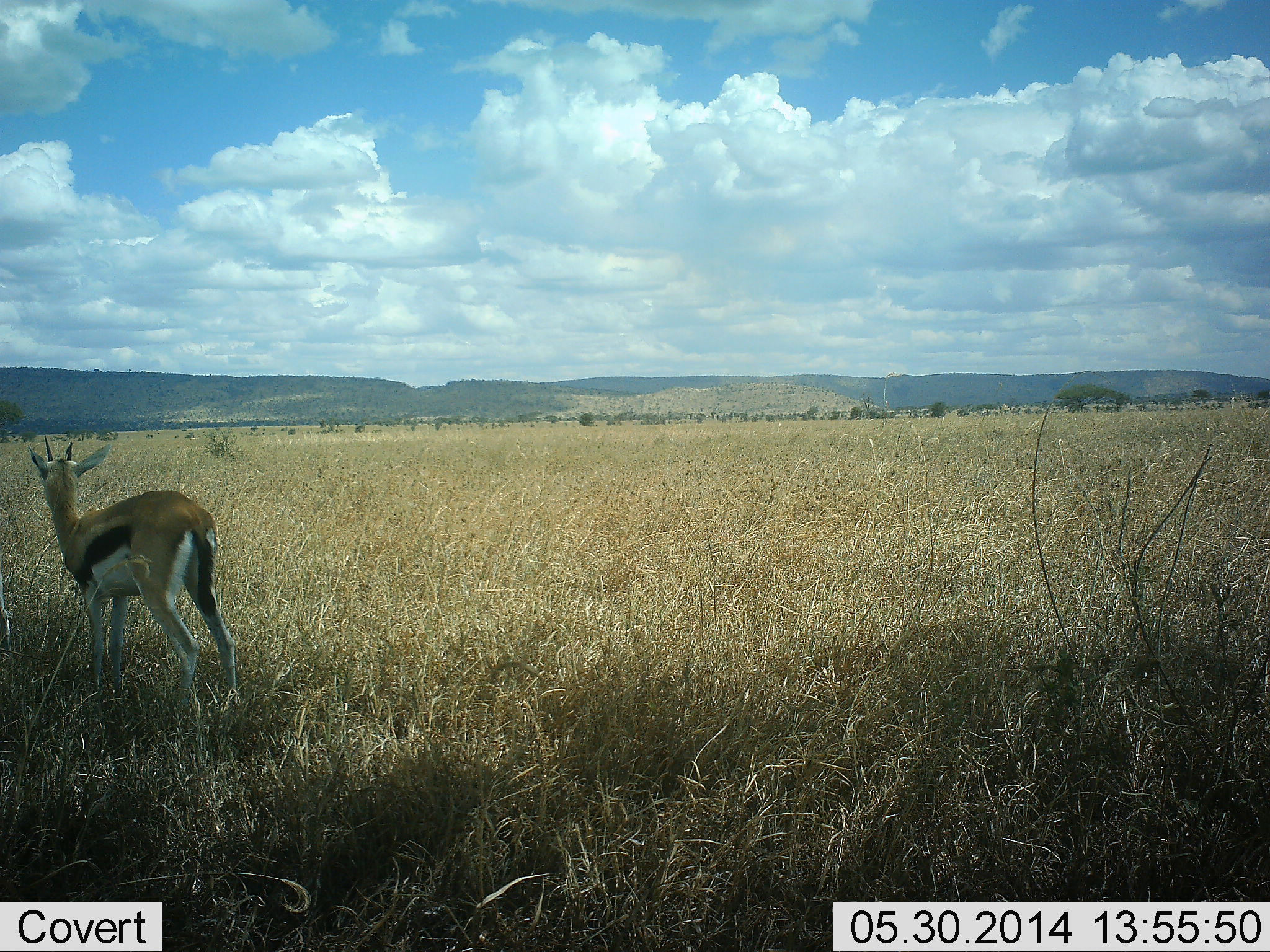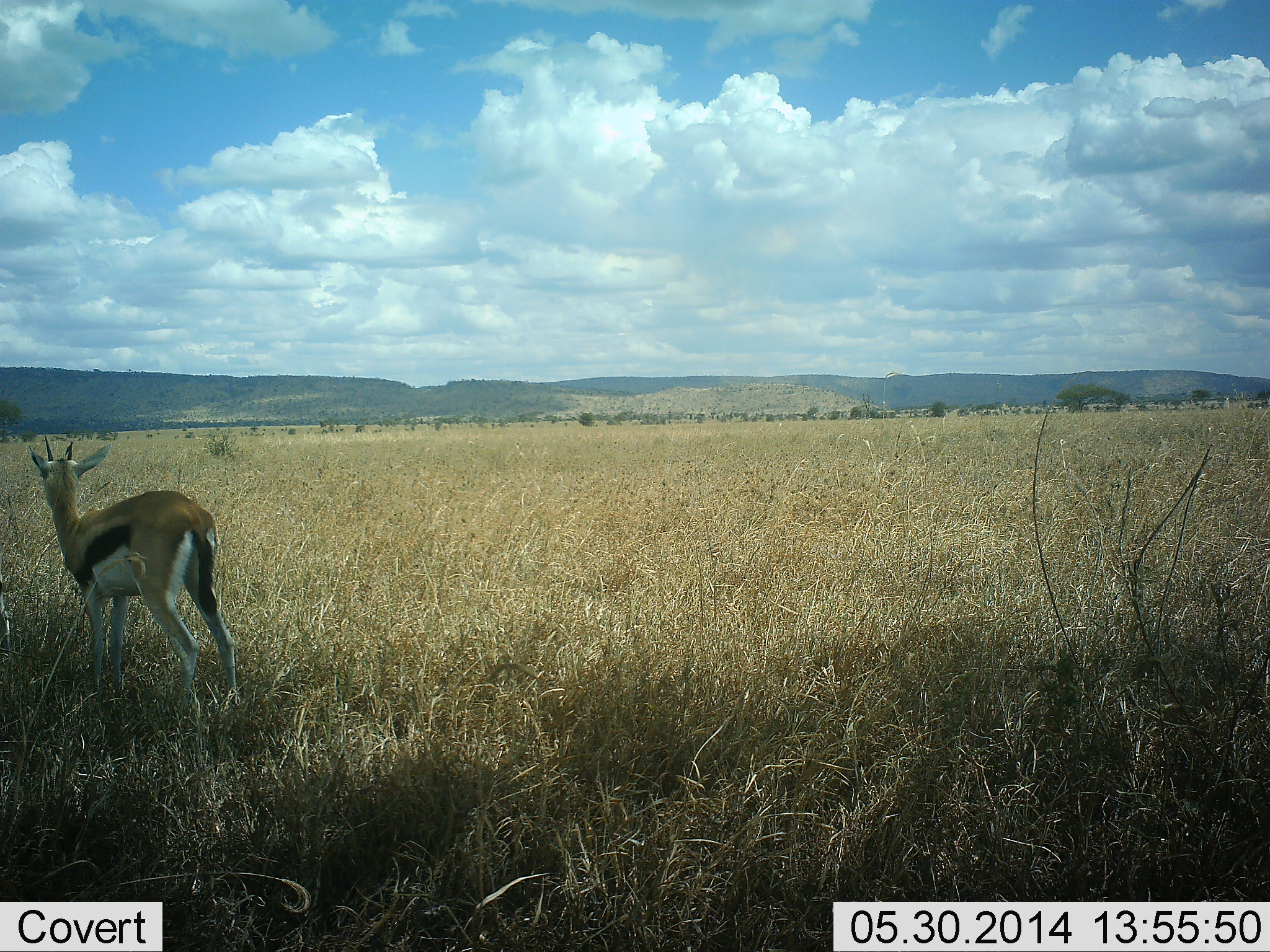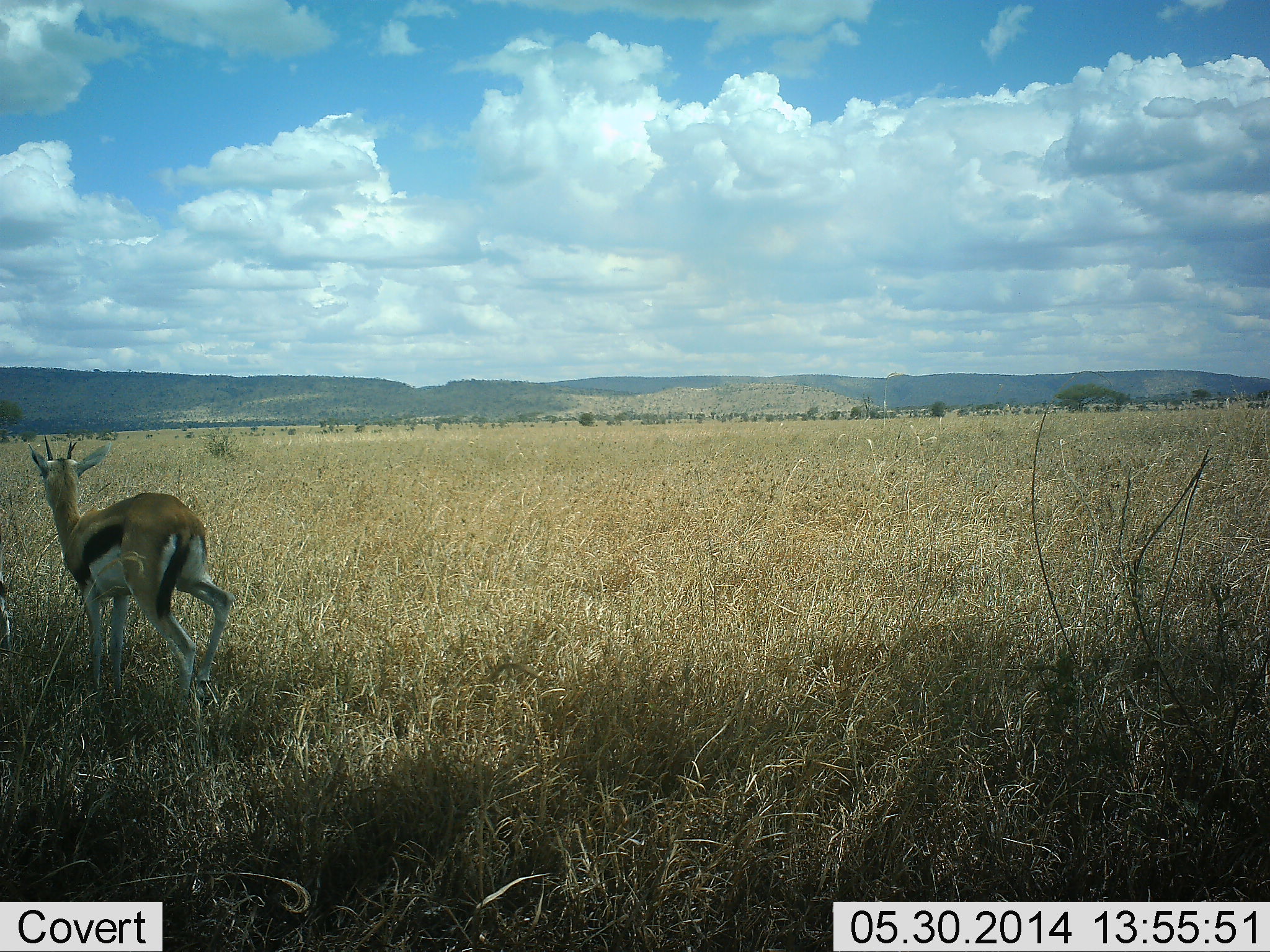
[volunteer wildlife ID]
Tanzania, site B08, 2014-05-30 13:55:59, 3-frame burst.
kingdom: Animalia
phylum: Chordata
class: Mammalia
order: Artiodactyla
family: Bovidae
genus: Eudorcas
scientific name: Eudorcas thomsonii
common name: thomson's gazelle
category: gazellethomsons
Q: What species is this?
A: Gazellethomsons (thomson's gazelle) (Eudorcas thomsonii).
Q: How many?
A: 1.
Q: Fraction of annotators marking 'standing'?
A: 100%.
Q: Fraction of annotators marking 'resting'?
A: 0%.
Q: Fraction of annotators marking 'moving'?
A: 0%.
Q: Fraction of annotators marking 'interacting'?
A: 0%.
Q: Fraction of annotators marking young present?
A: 0%.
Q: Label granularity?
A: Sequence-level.